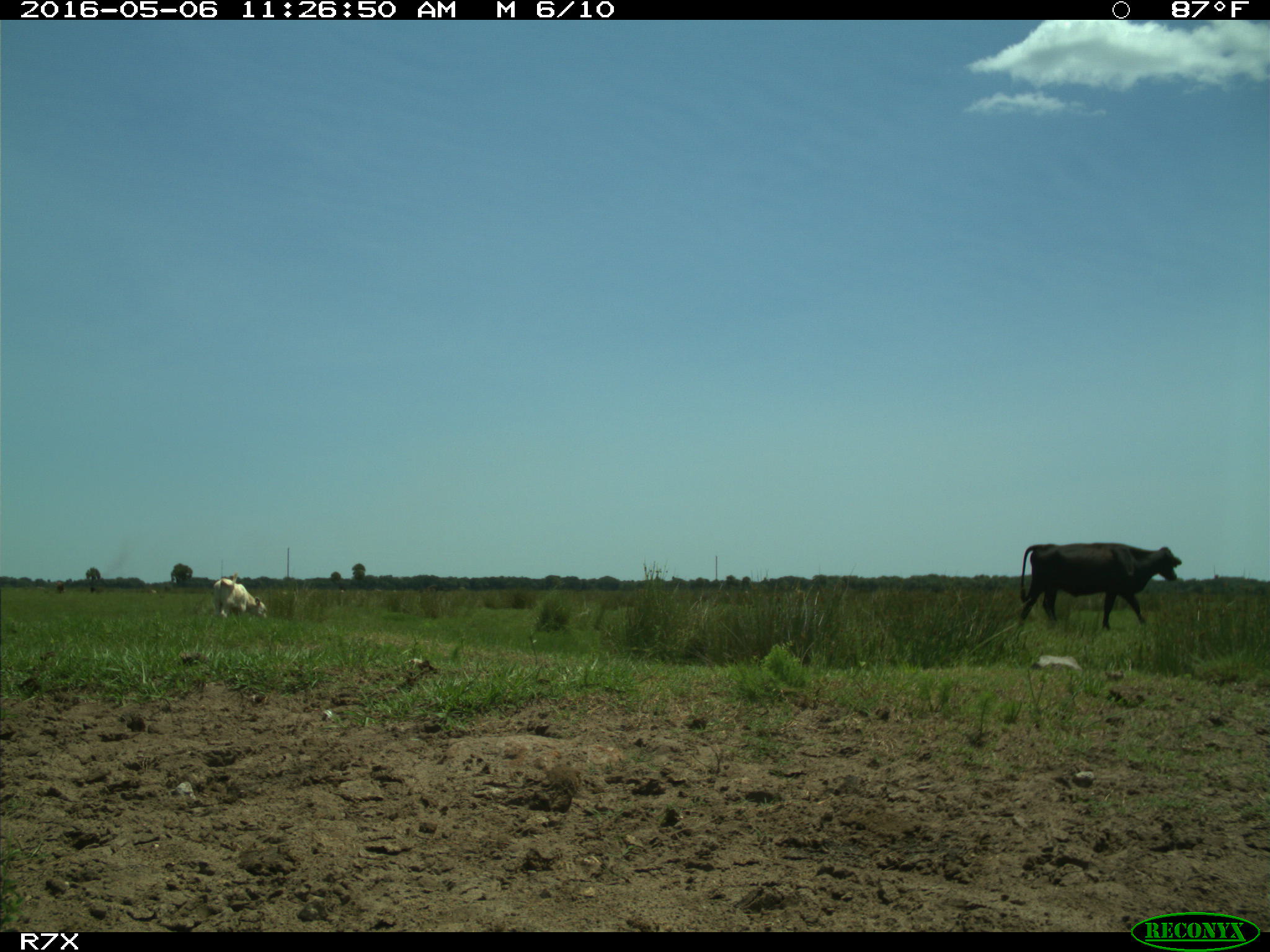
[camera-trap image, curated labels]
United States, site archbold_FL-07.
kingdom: Animalia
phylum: Chordata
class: Mammalia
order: Artiodactyla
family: Bovidae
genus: Bos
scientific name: Bos taurus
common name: domestic cow